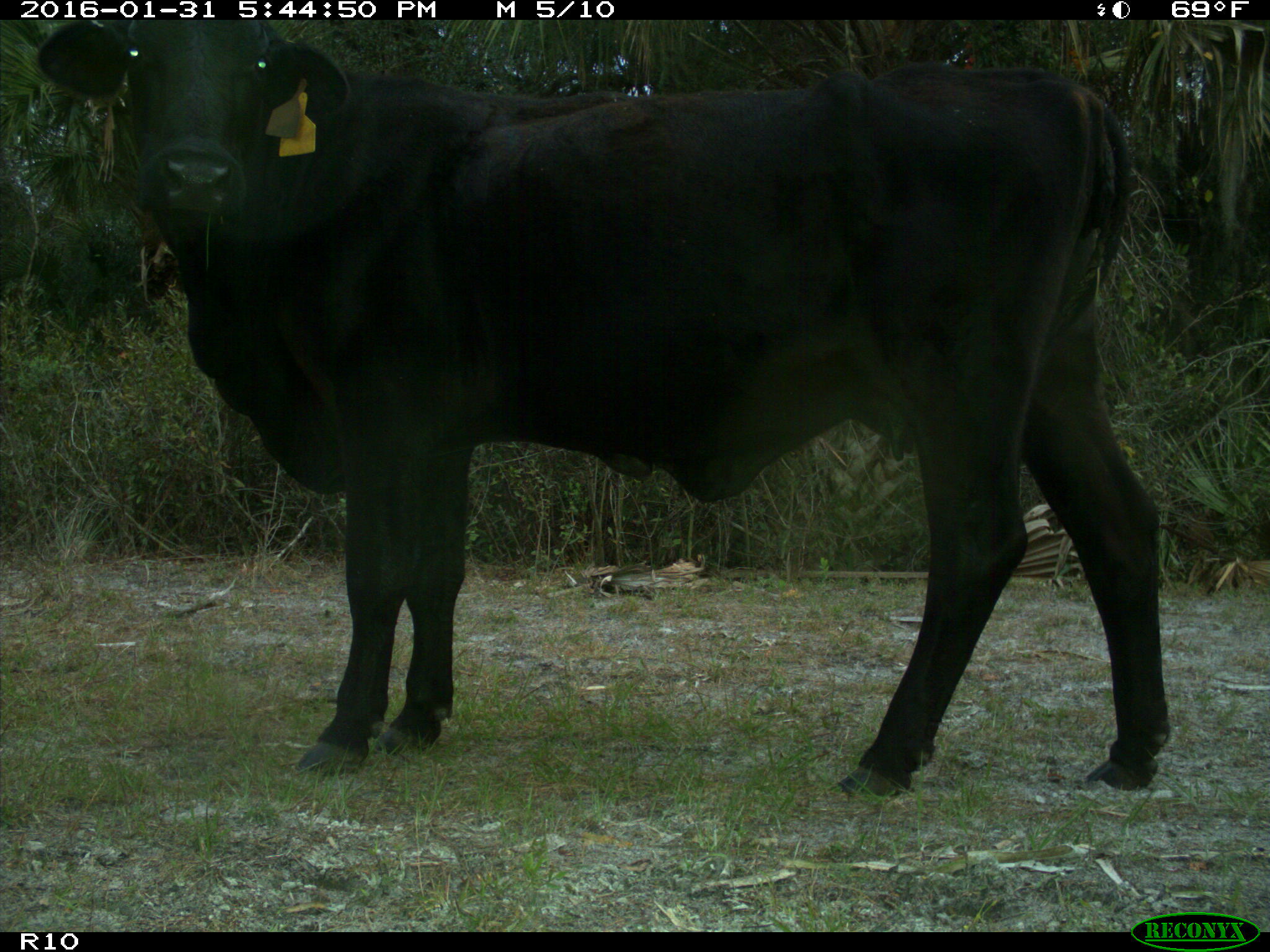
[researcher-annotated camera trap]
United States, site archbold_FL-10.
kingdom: Animalia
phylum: Chordata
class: Mammalia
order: Artiodactyla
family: Bovidae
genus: Bos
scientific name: Bos taurus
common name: domestic cow